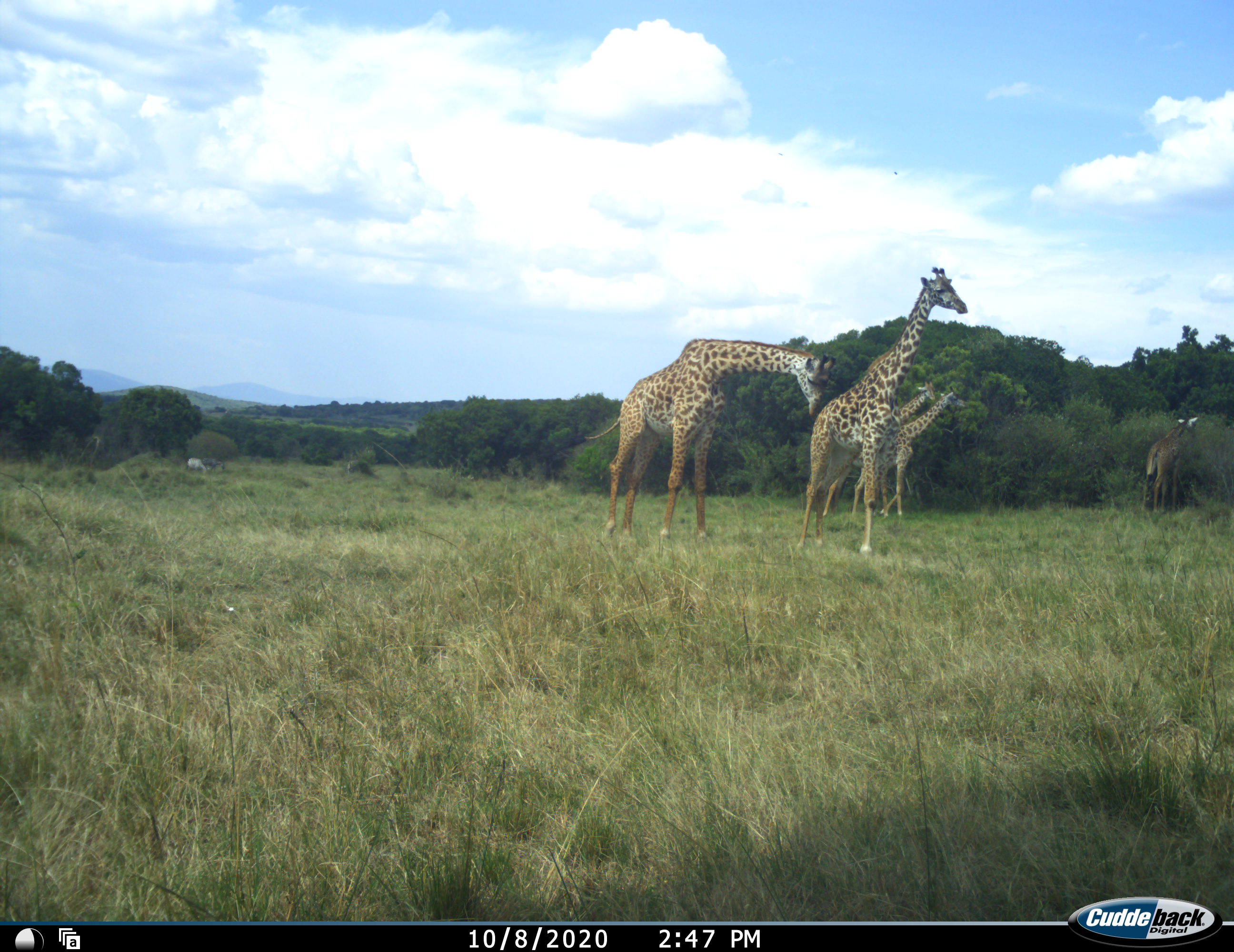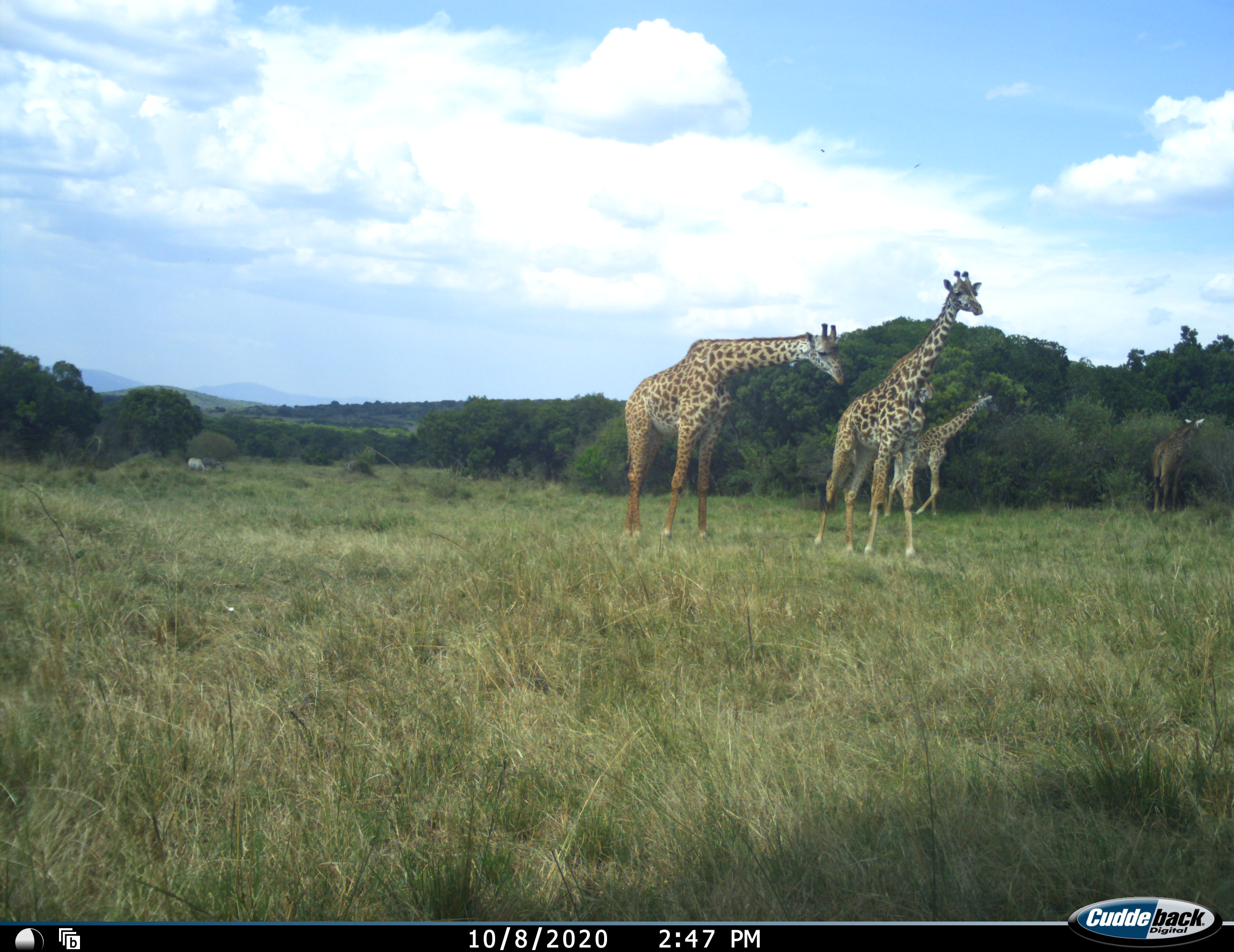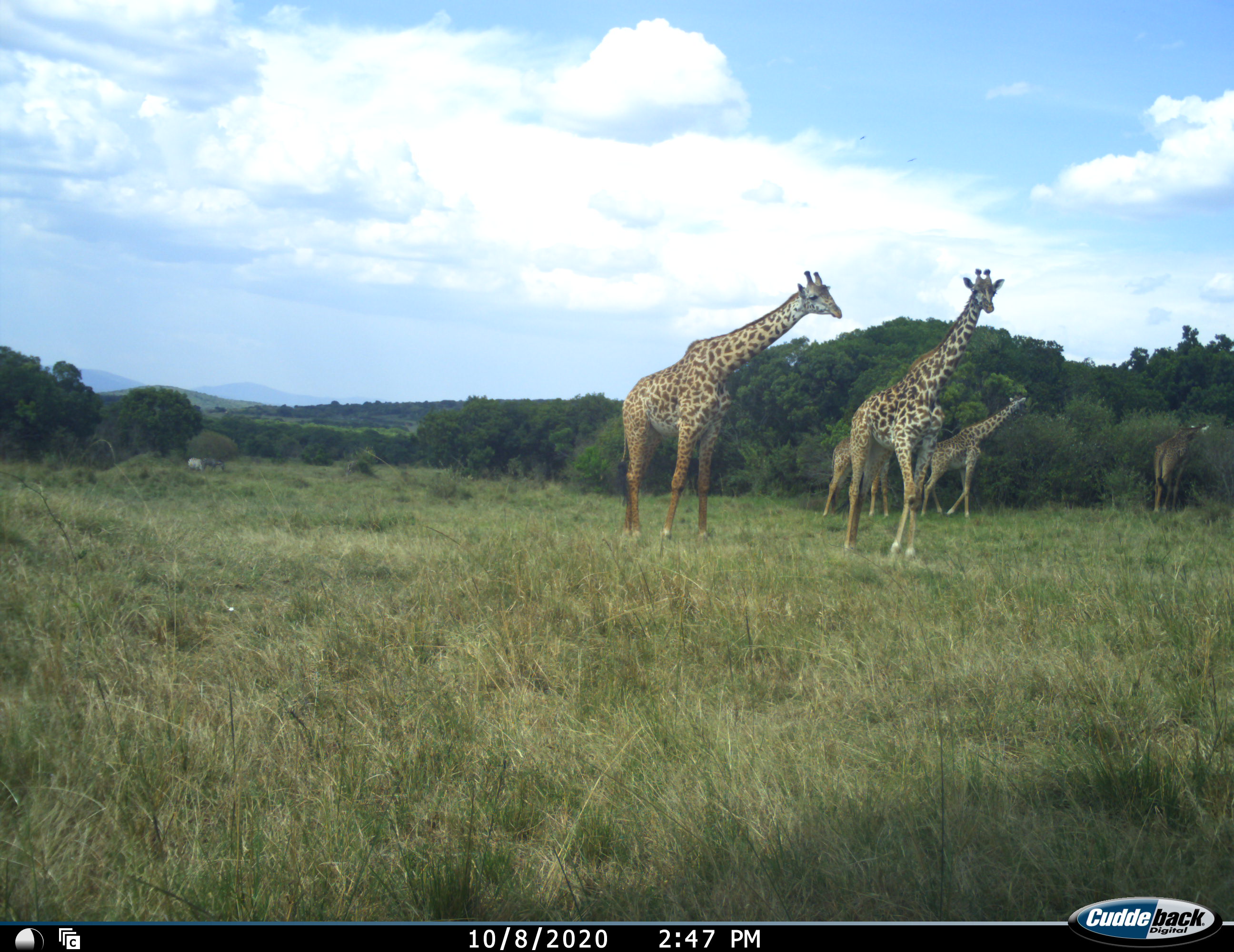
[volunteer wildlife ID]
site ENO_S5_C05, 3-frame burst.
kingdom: Animalia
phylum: Chordata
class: Mammalia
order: Artiodactyla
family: Giraffidae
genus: Giraffa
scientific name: Giraffa camelopardalis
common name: giraffe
Giraffe (Giraffa camelopardalis), count 5. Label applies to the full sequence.